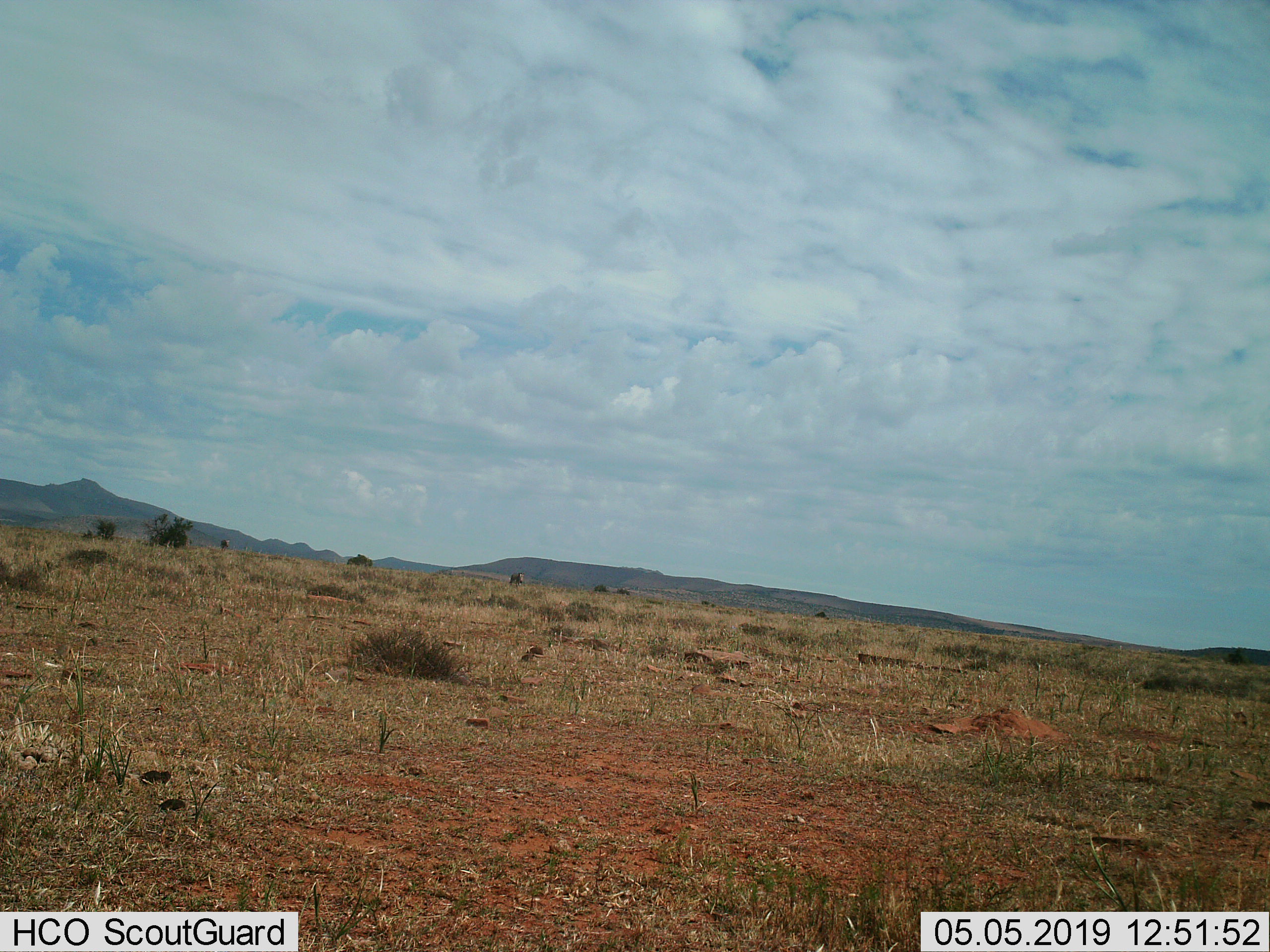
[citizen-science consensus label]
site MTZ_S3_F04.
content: unidentified animal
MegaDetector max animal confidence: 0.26